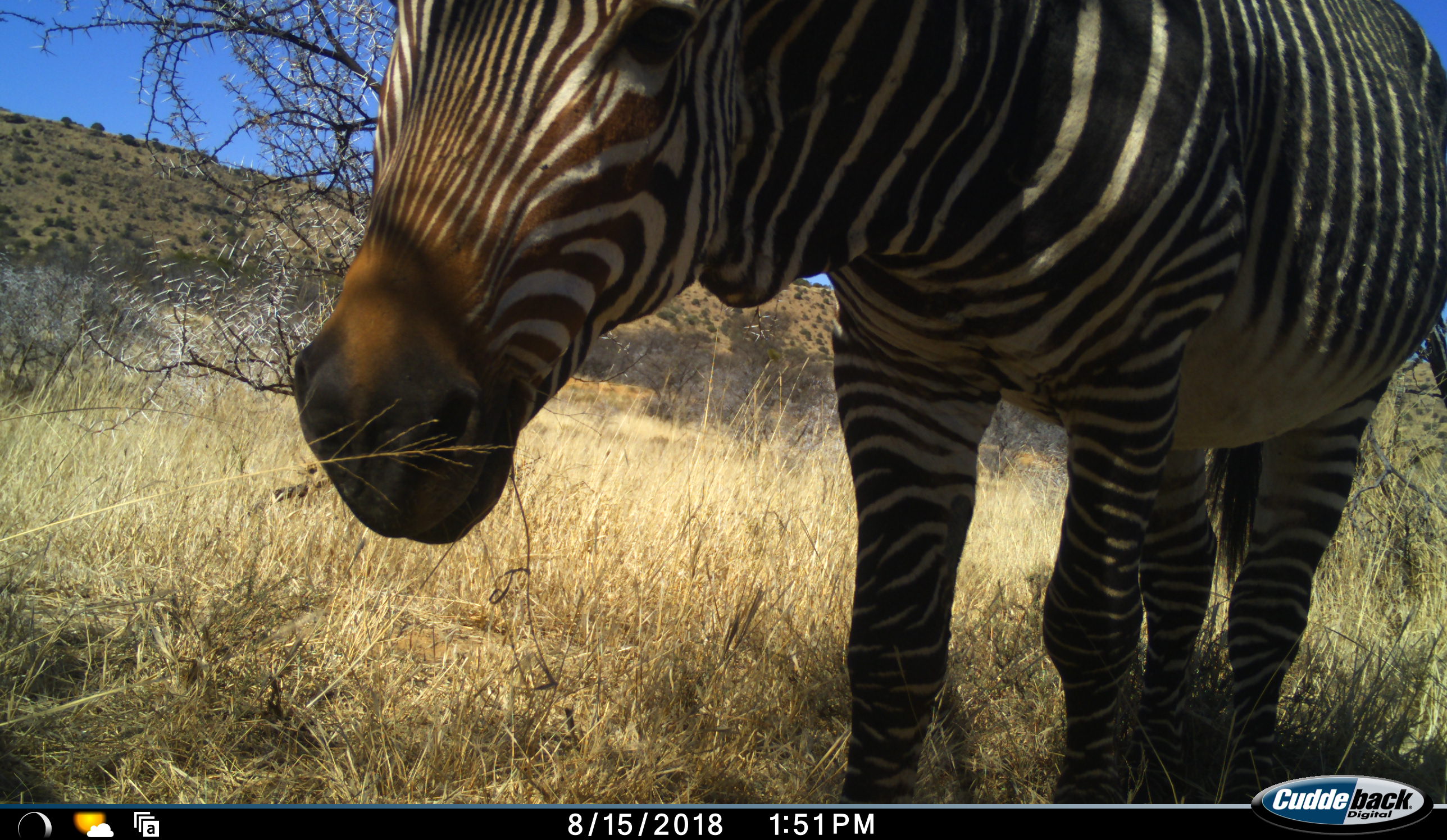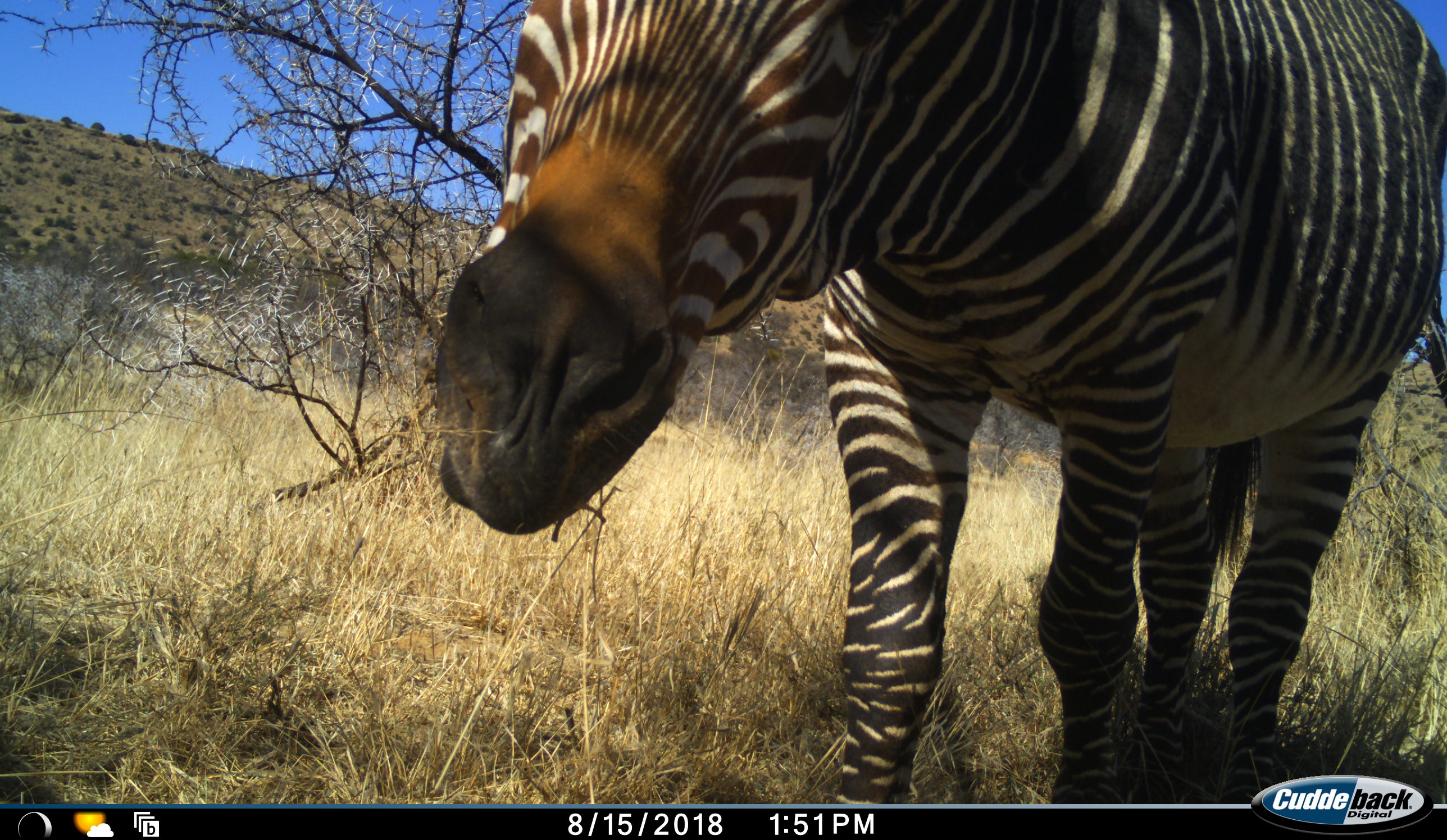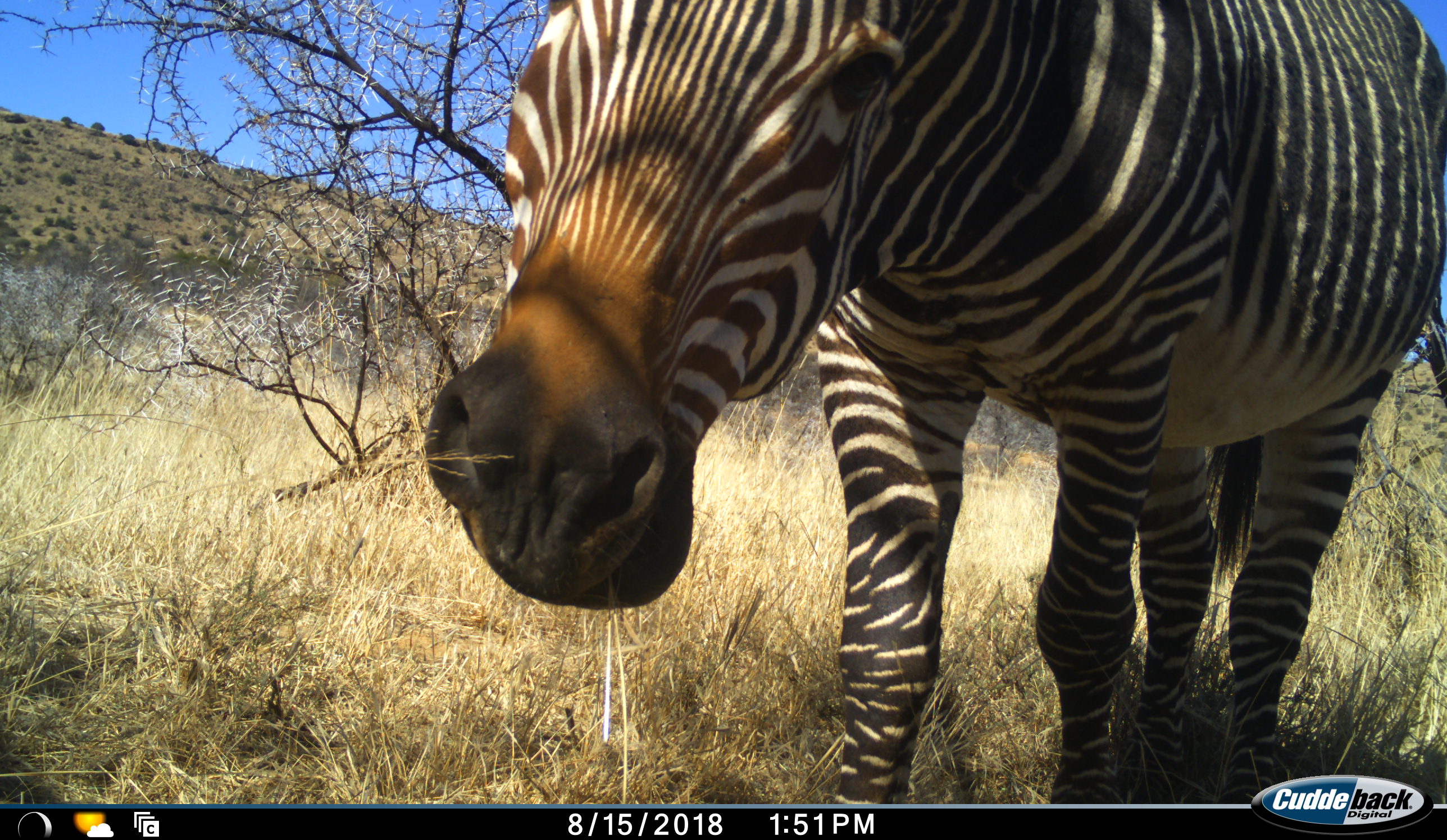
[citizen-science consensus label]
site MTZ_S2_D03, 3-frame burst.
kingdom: Animalia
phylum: Chordata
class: Mammalia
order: Perissodactyla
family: Equidae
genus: Equus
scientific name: Equus zebra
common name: mountain zebra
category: zebramountain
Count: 1.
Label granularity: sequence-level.